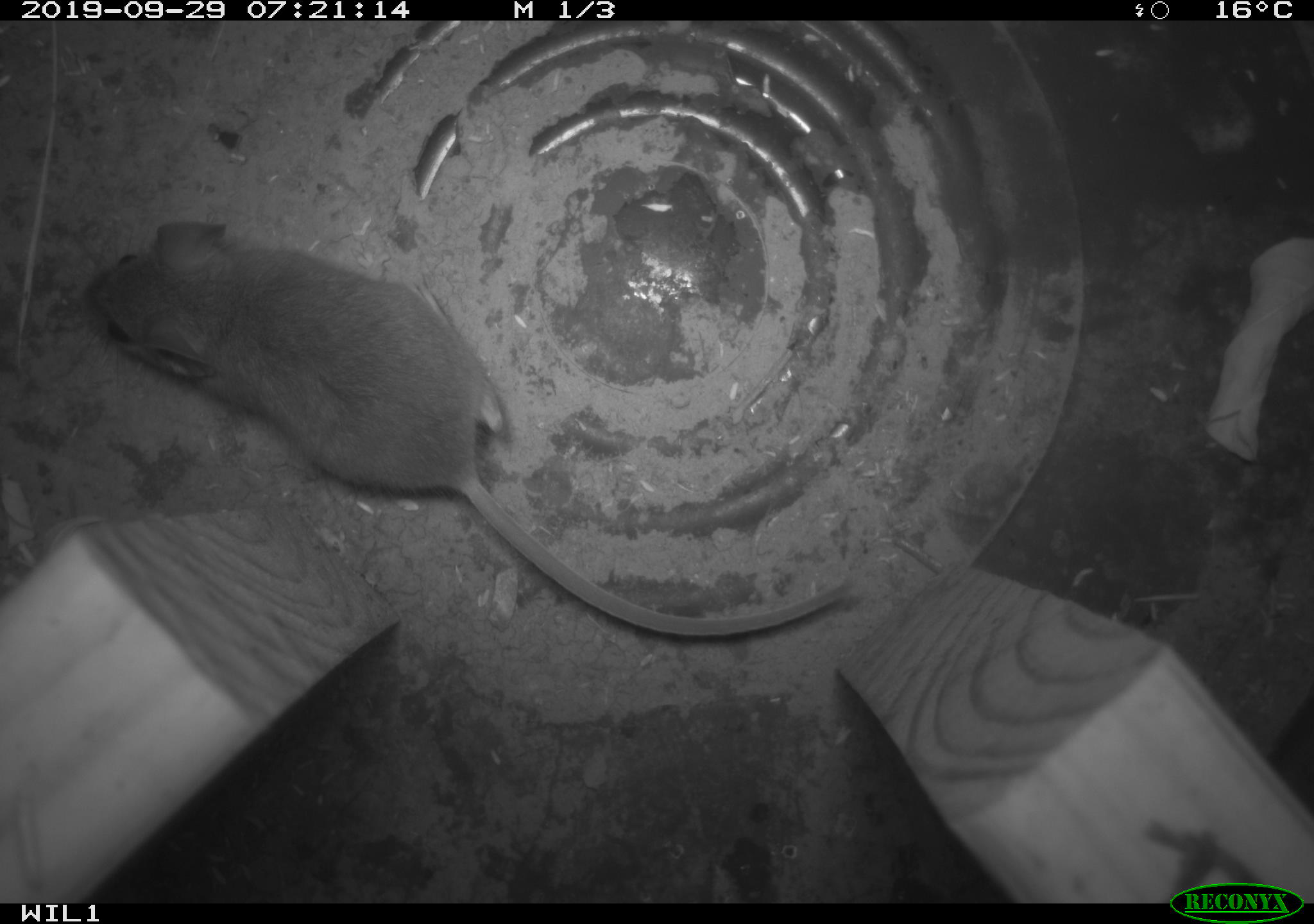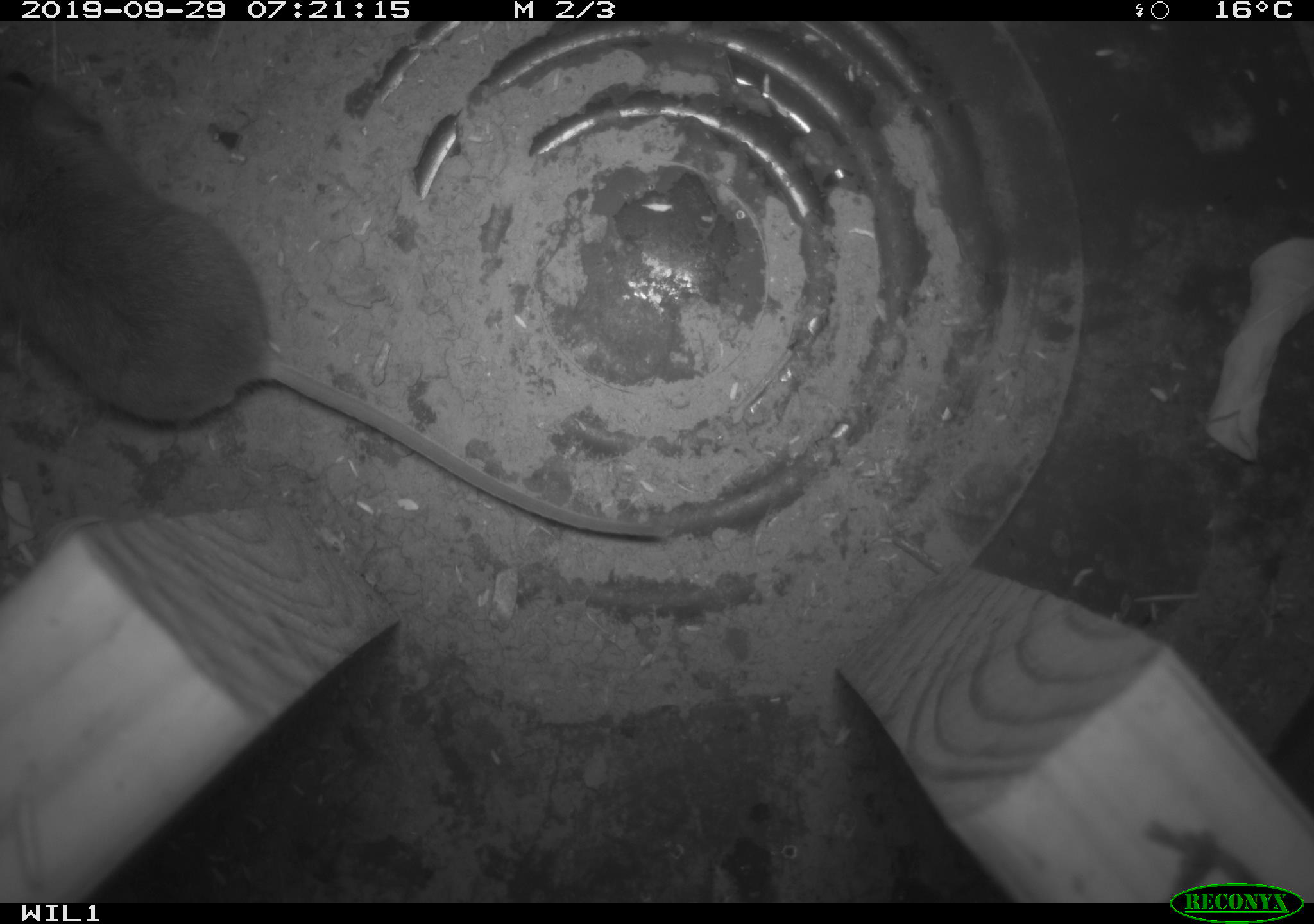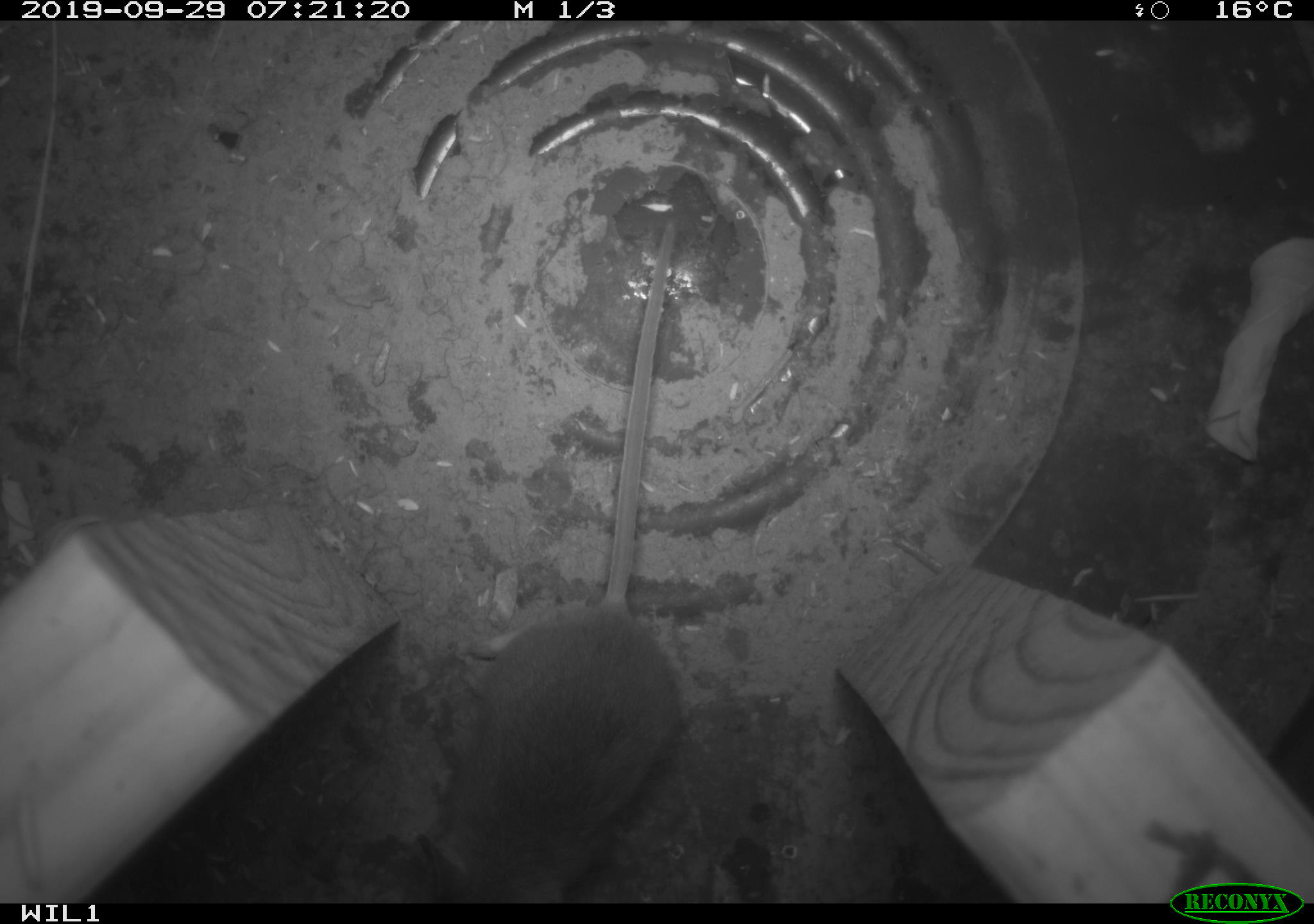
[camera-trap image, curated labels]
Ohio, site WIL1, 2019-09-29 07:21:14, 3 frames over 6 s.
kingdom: Animalia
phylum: Chordata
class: Mammalia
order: Rodentia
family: Cricetidae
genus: Peromyscus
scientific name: Peromyscus leucopus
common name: white-footed mouse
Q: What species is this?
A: White-footed mouse (Peromyscus leucopus).